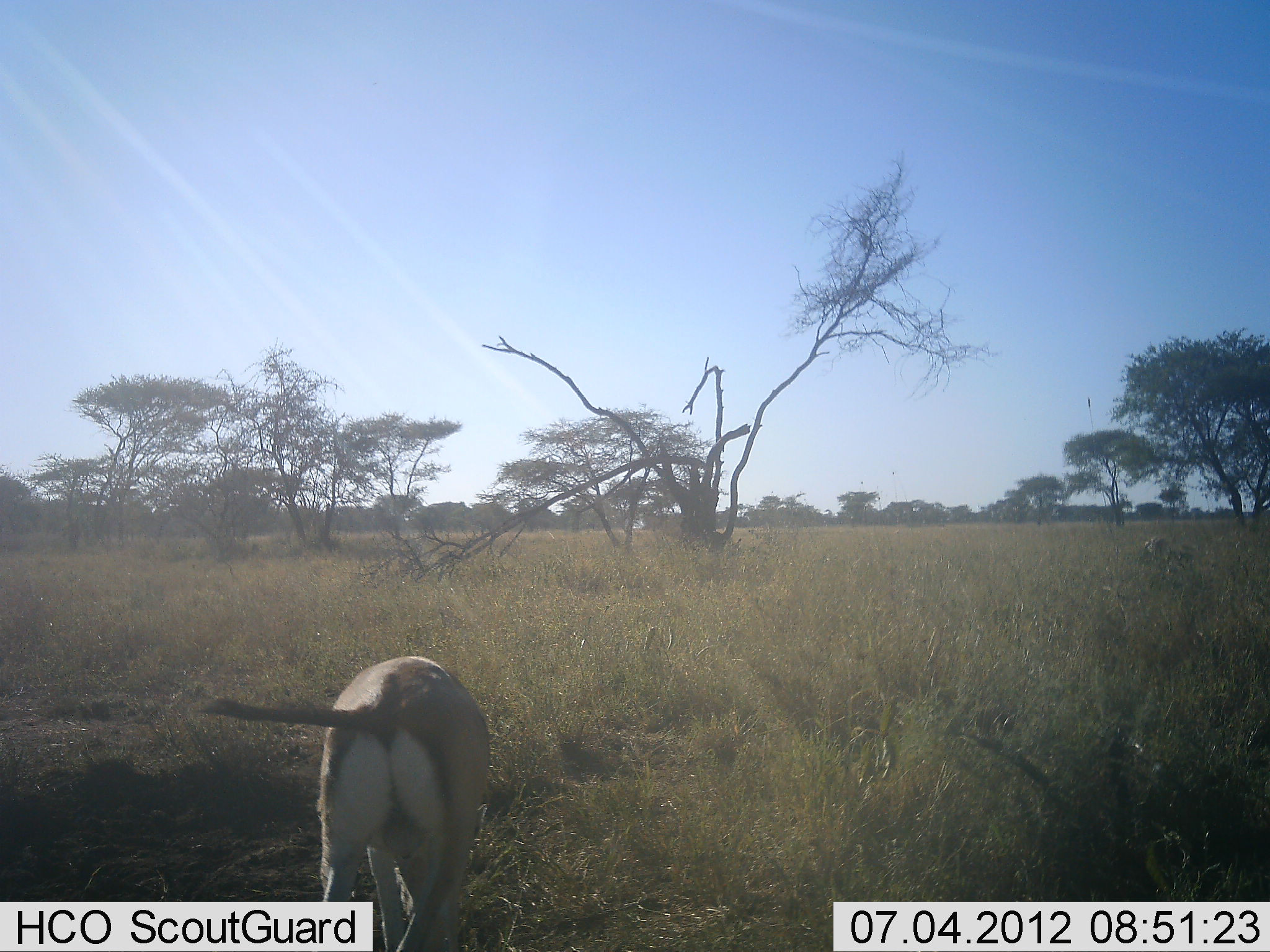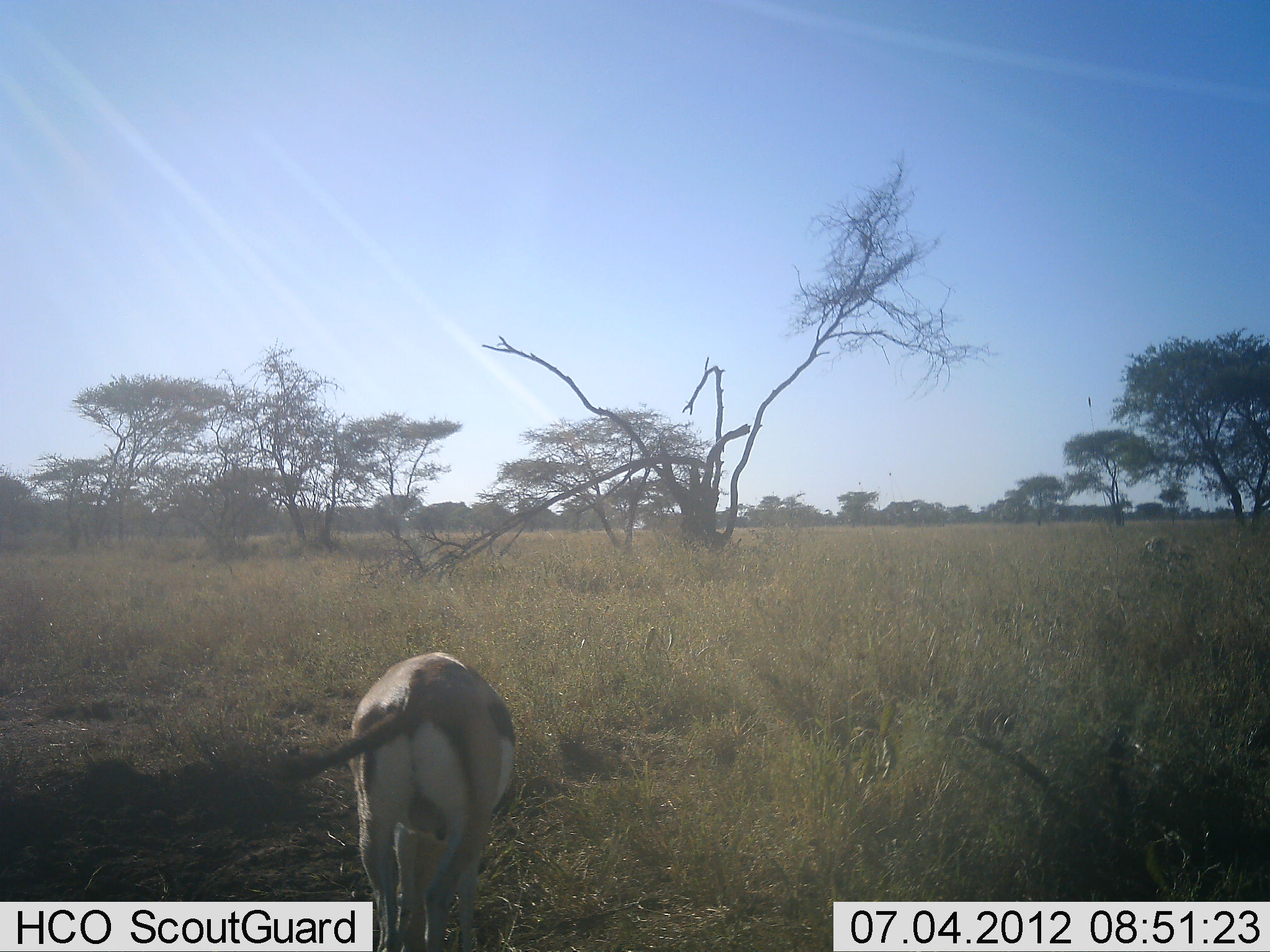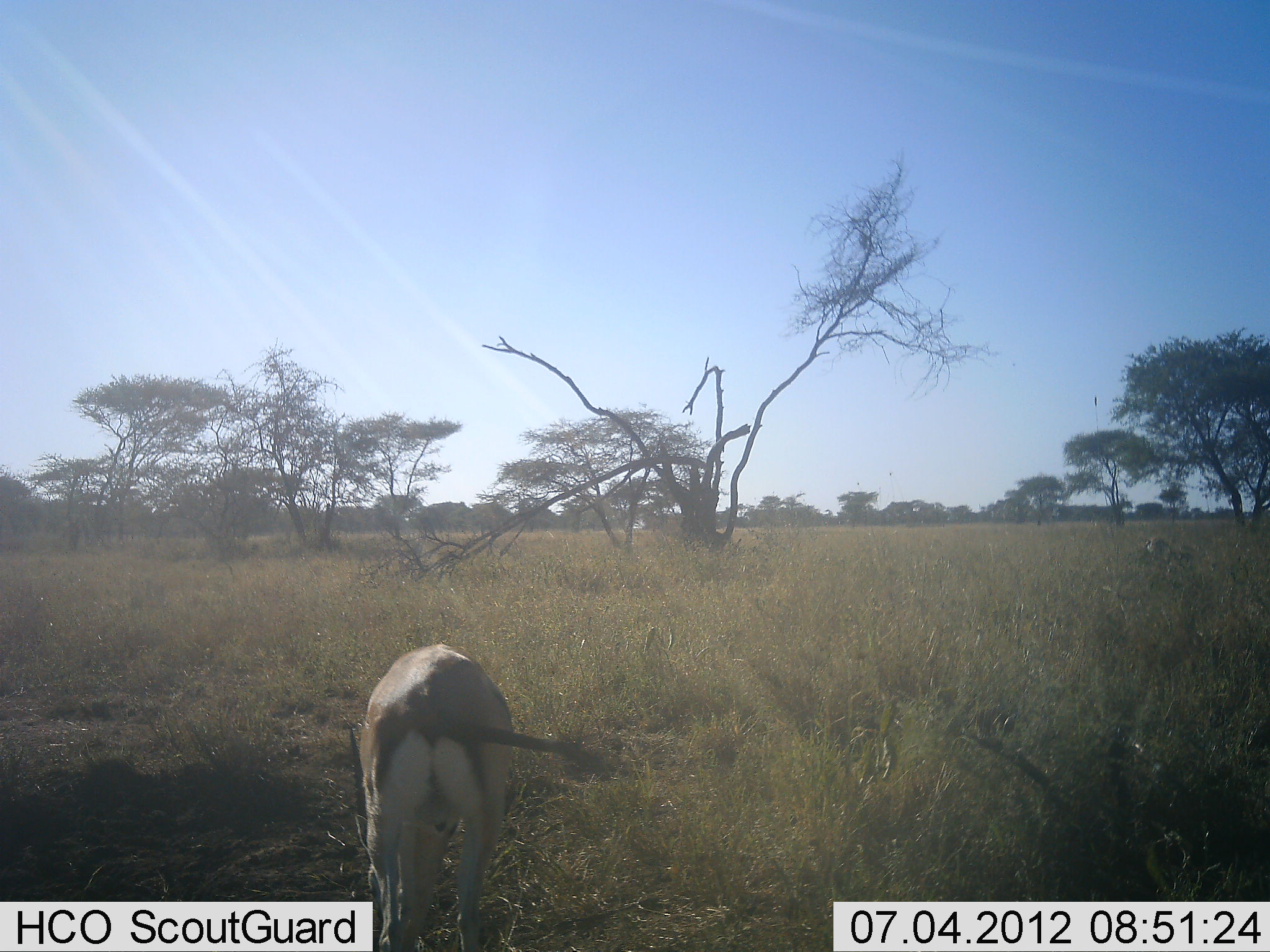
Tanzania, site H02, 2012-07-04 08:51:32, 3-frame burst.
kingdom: Animalia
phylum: Chordata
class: Mammalia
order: Artiodactyla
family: Bovidae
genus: Eudorcas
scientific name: Eudorcas thomsonii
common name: thomson's gazelle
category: gazellethomsons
Gazellethomsons (thomson's gazelle) (Eudorcas thomsonii), count 1. Behavior (volunteer vote fractions): standing 36%, resting 0%, moving 18%, interacting 0%. Young present (vote fraction): 0%. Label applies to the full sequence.